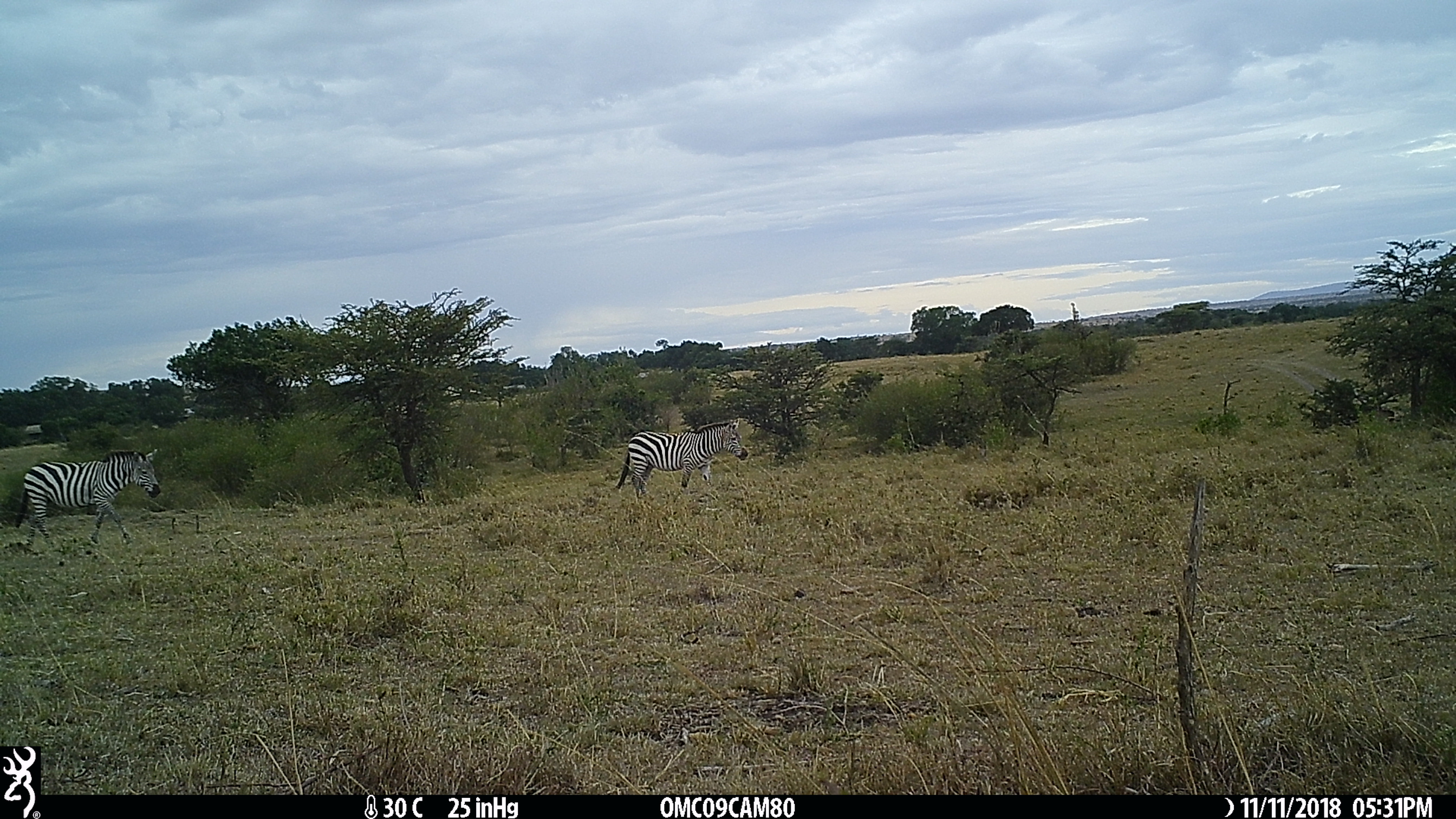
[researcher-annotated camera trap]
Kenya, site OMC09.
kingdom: Animalia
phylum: Chordata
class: Mammalia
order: Perissodactyla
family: Equidae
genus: Equus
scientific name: Equus quagga burchellii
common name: burchell's zebra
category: zebra